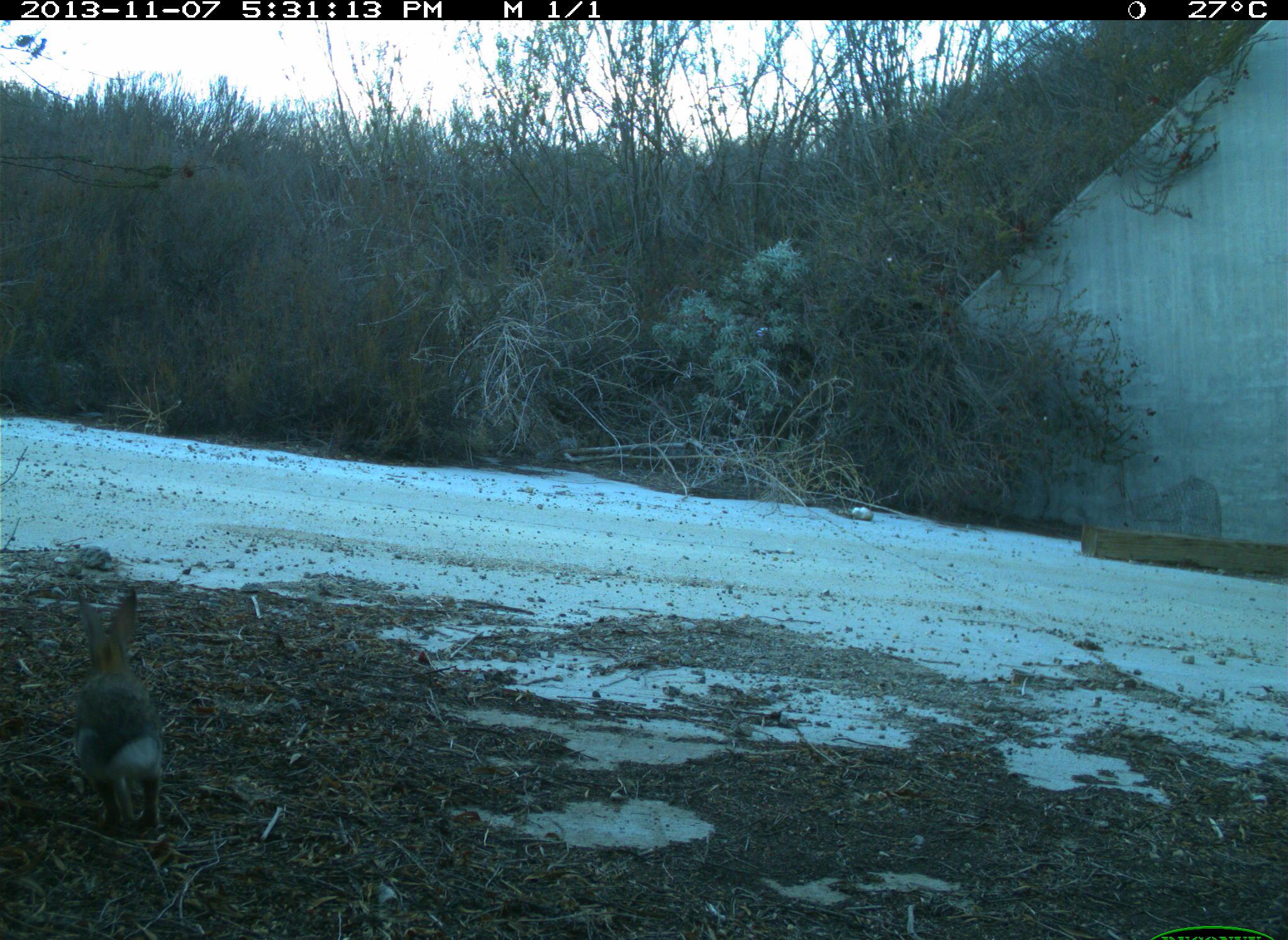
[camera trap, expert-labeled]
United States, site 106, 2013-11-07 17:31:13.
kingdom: Animalia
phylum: Chordata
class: Mammalia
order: Lagomorpha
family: Leporidae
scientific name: Leporidae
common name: rabbits and hares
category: rabbit